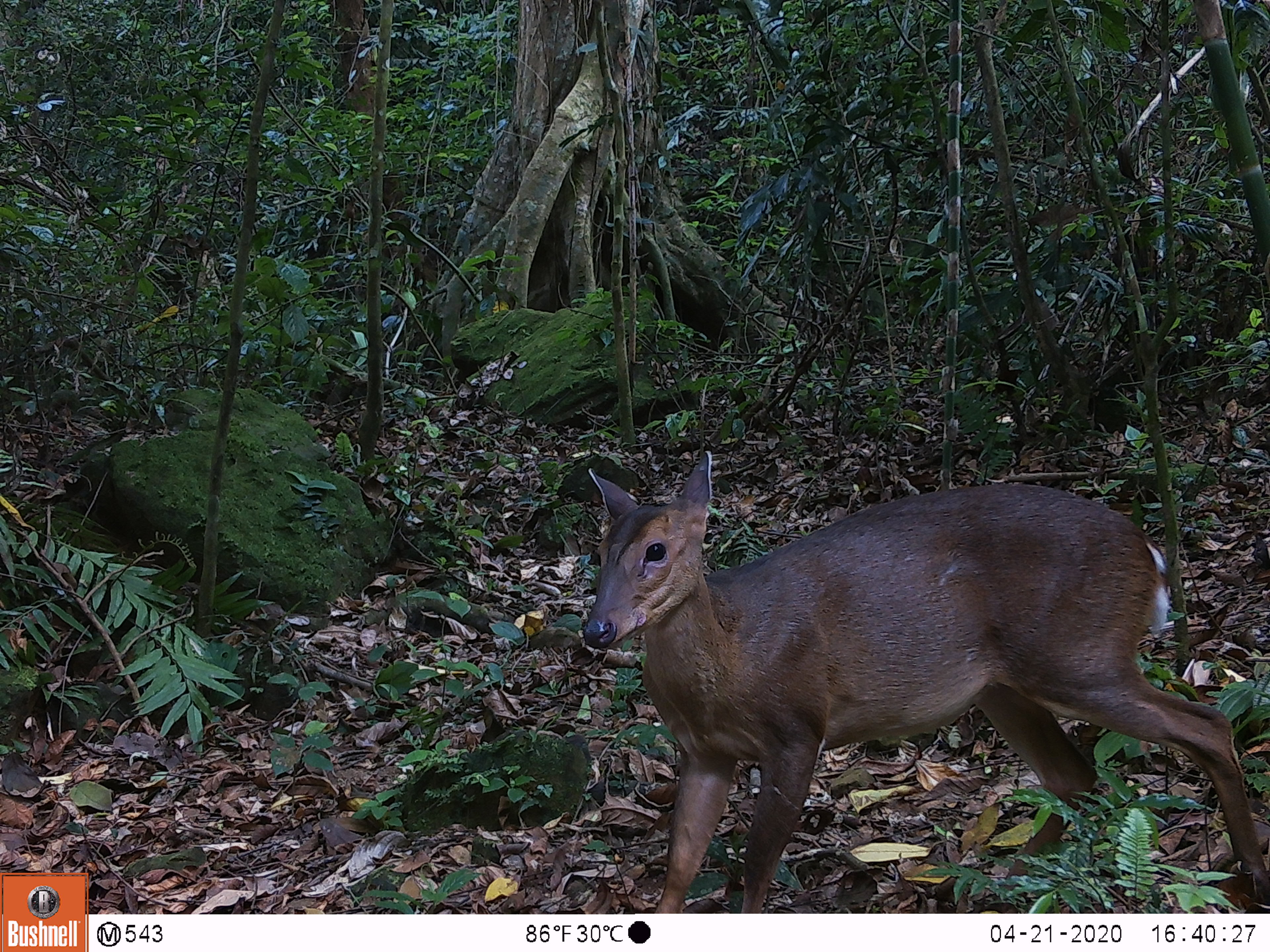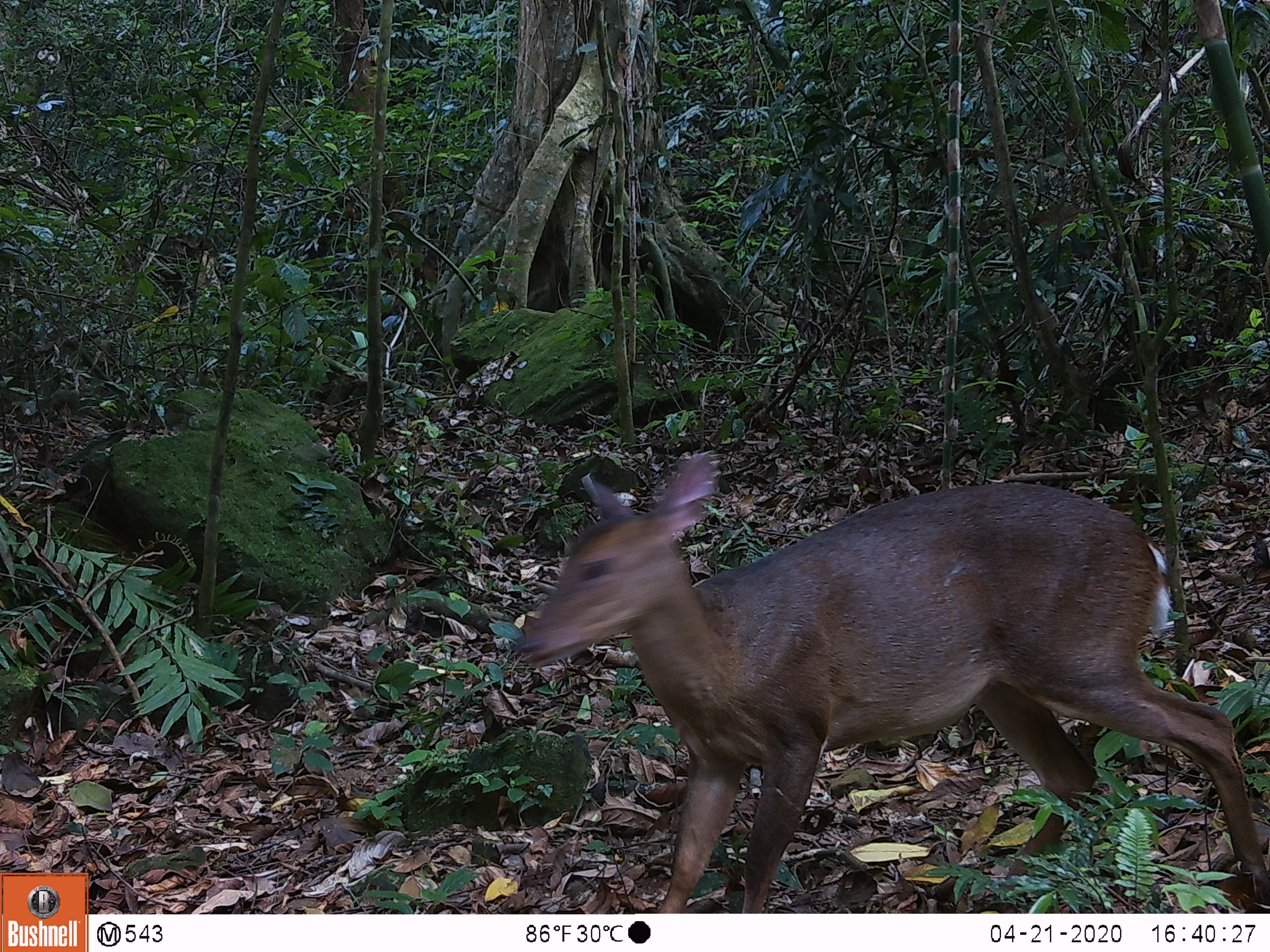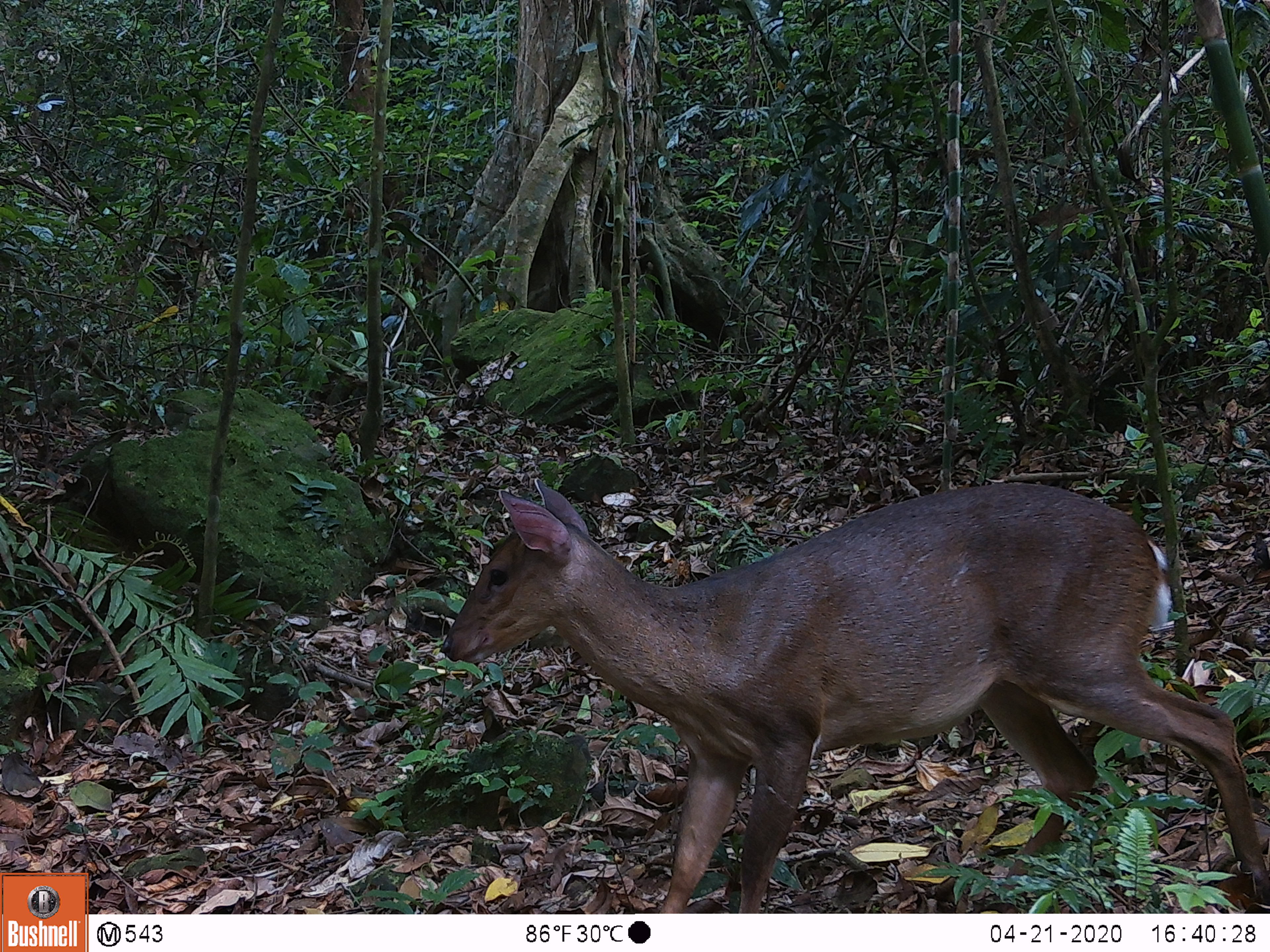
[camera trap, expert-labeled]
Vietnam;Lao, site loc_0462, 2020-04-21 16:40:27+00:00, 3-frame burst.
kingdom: Animalia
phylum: Chordata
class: Mammalia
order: Artiodactyla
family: Cervidae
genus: Muntiacus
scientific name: Muntiacus vuquangensis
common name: large-antlered muntjac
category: large antlered muntjac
Large antlered muntjac (large-antlered muntjac) (Muntiacus vuquangensis). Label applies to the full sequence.